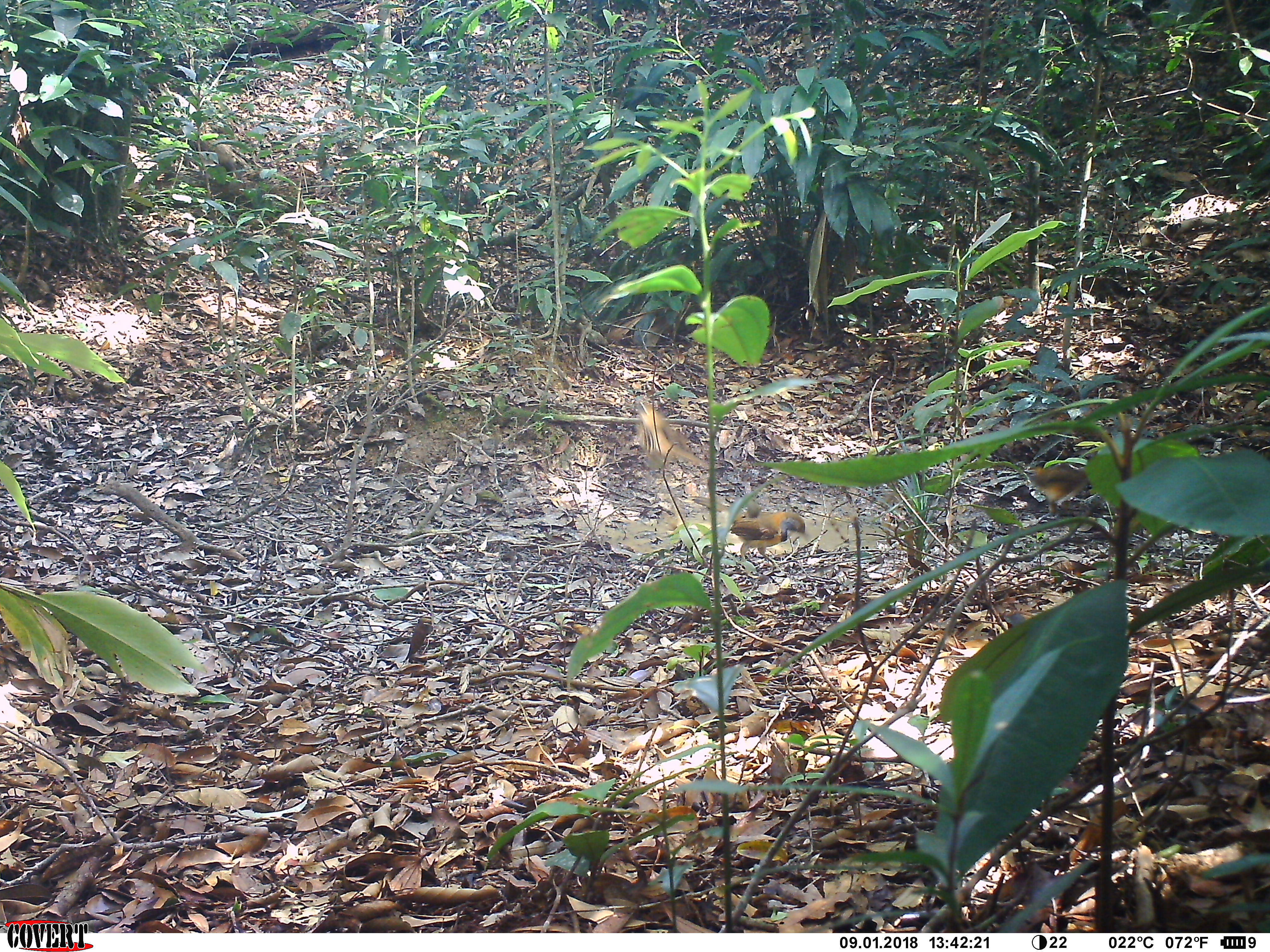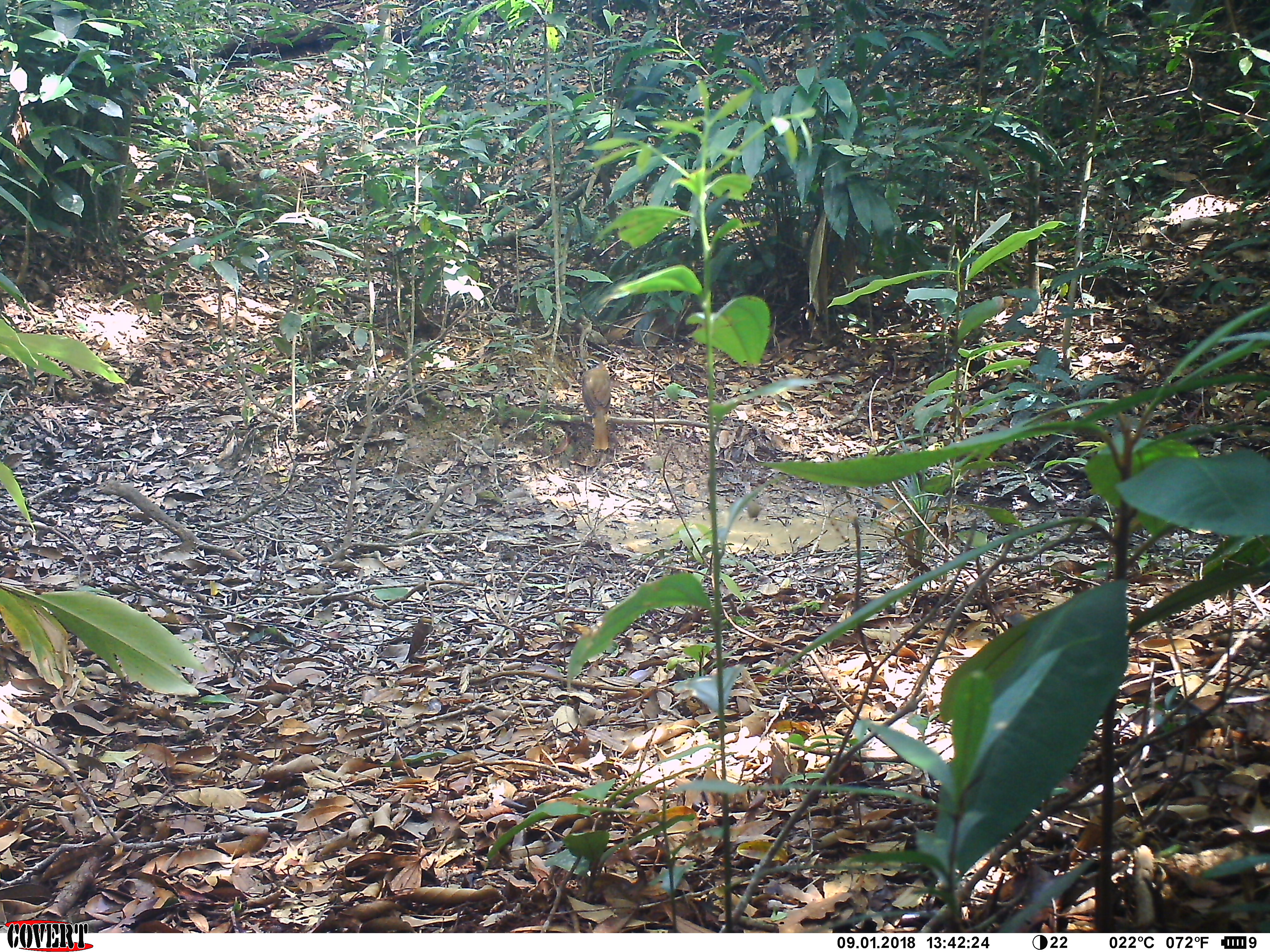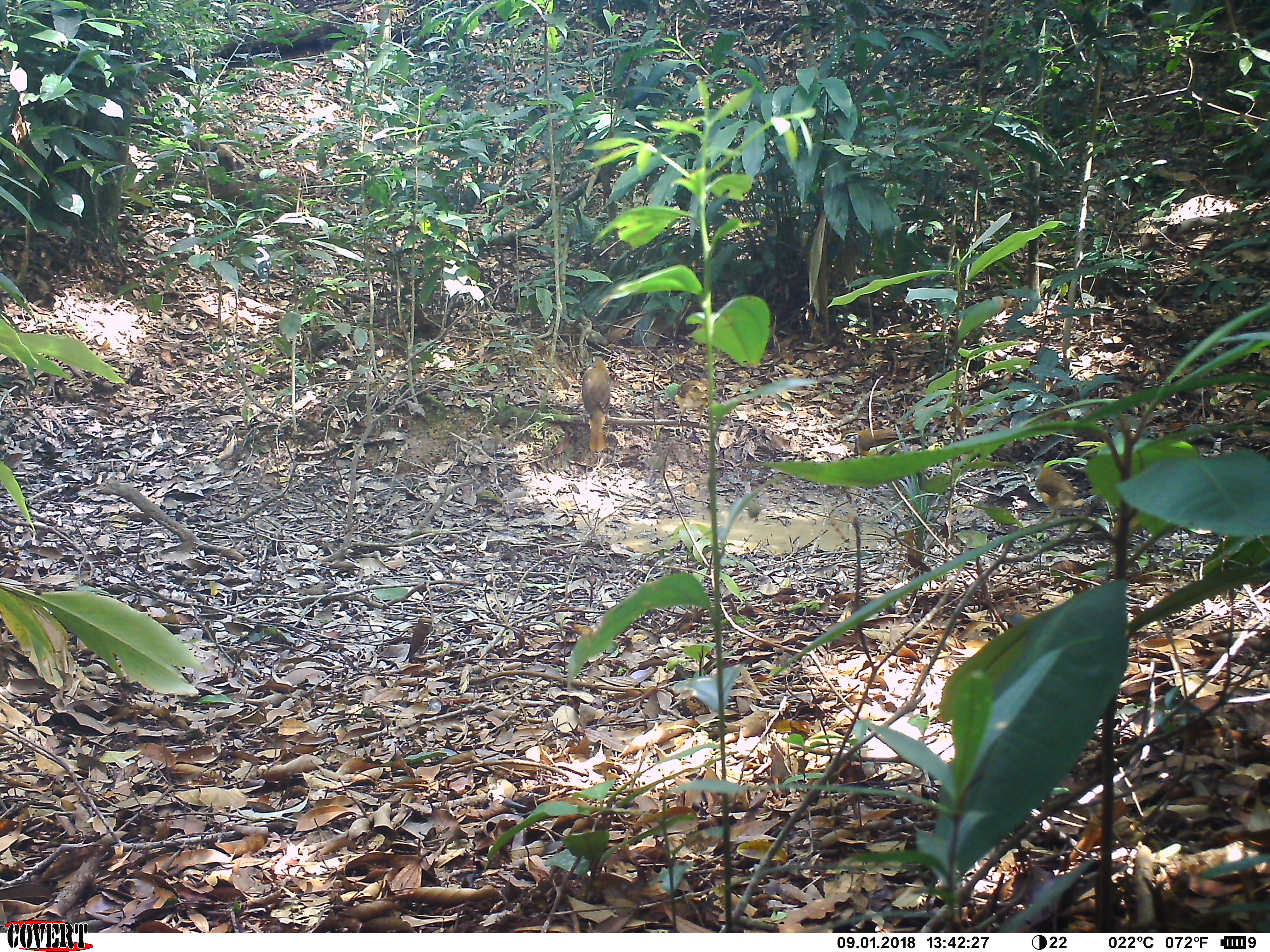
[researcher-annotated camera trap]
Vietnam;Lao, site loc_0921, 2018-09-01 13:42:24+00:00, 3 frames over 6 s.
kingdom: Animalia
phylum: Chordata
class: Aves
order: Passeriformes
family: Leiothrichidae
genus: Pterorhinus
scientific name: Pterorhinus pectoralis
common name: necklaced laughingthrush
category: necklaced laughingthrush sp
Necklaced laughingthrush sp (necklaced laughingthrush) (Pterorhinus pectoralis). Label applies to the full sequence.